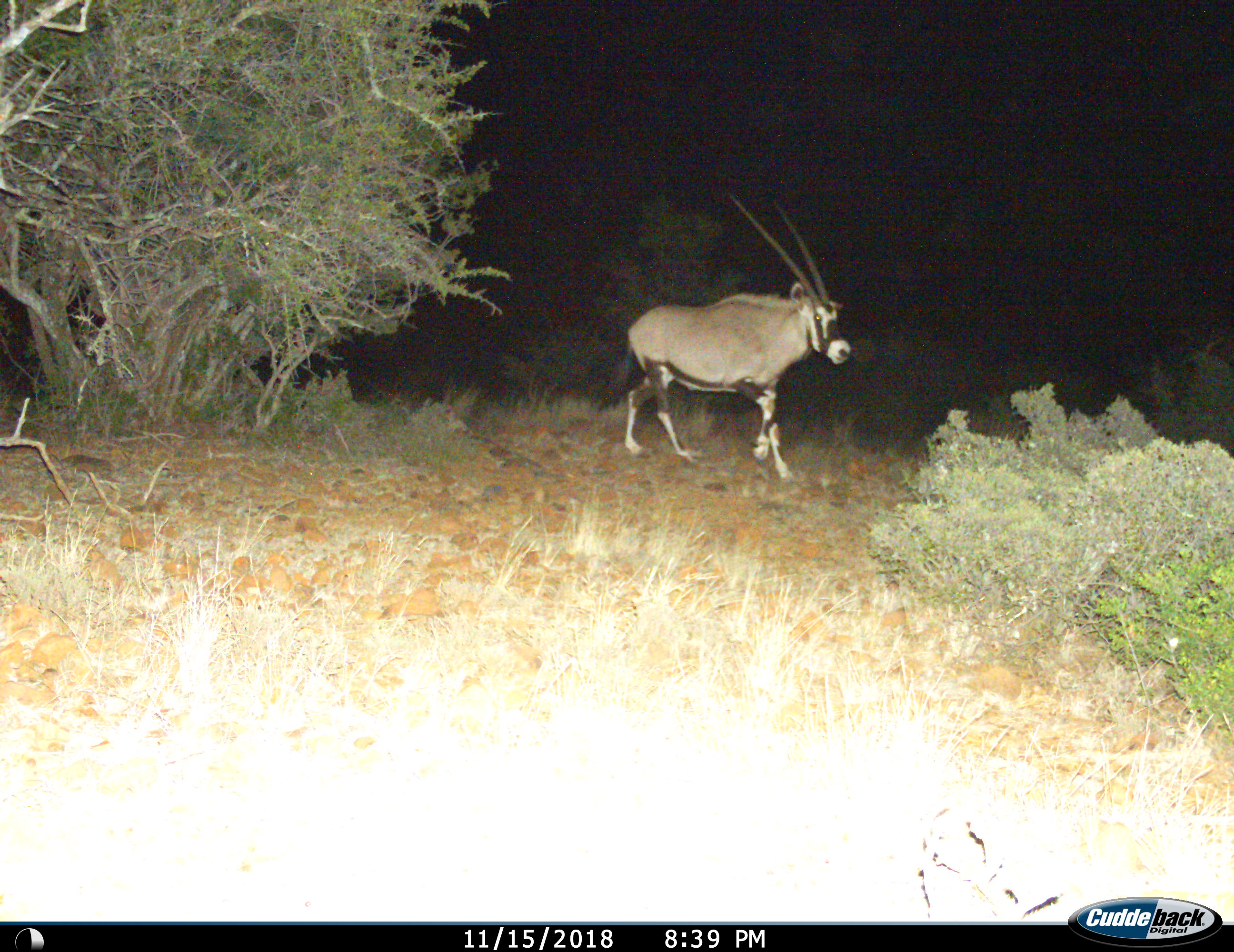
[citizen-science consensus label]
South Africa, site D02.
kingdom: Animalia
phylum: Chordata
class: Mammalia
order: Artiodactyla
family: Bovidae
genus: Oryx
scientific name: Oryx gazella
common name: gemsbok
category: gemsbokoryx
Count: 1.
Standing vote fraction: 11%.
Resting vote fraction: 0%.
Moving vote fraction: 100%.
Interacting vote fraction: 0%.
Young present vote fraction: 0%.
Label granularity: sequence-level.